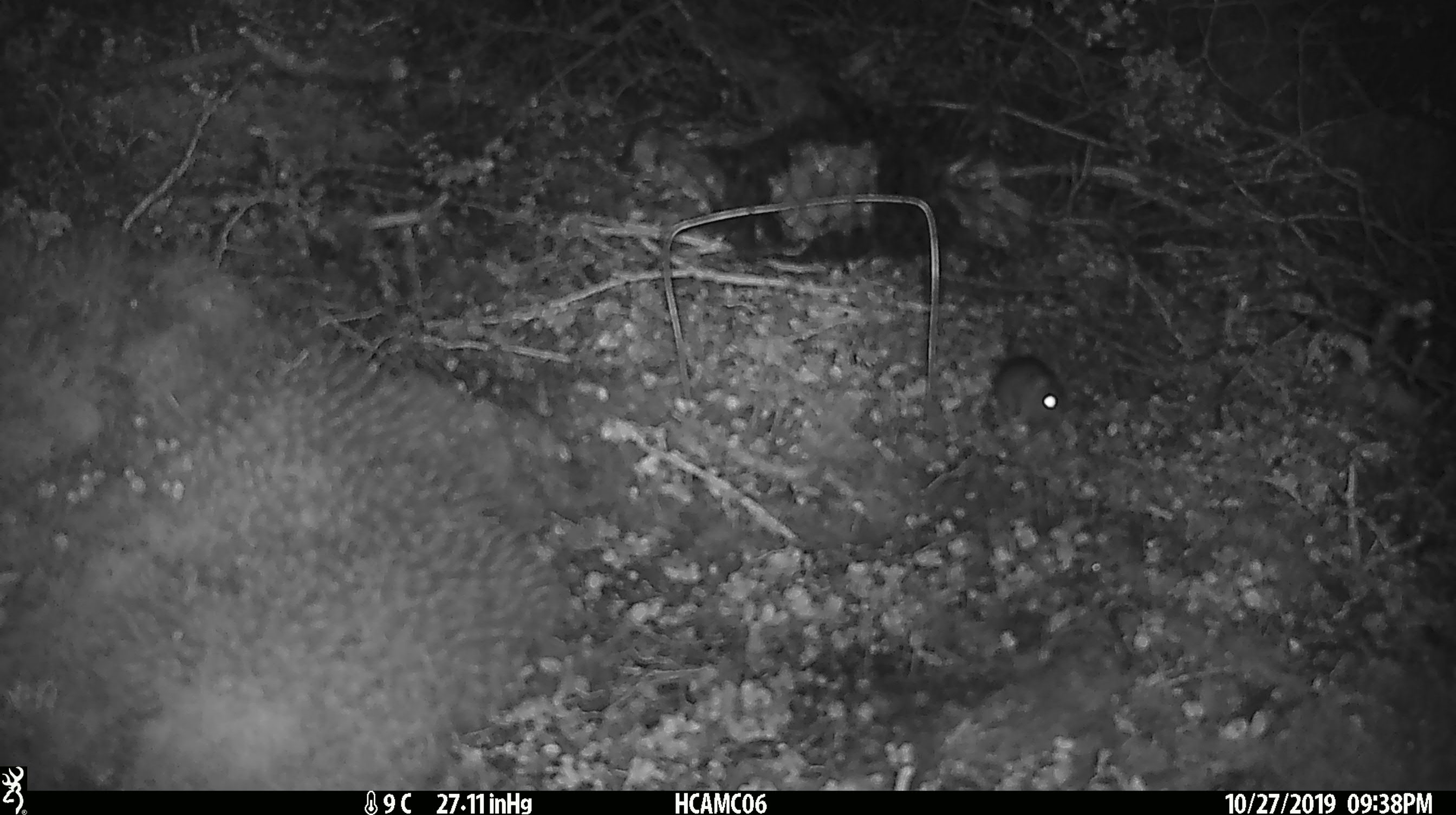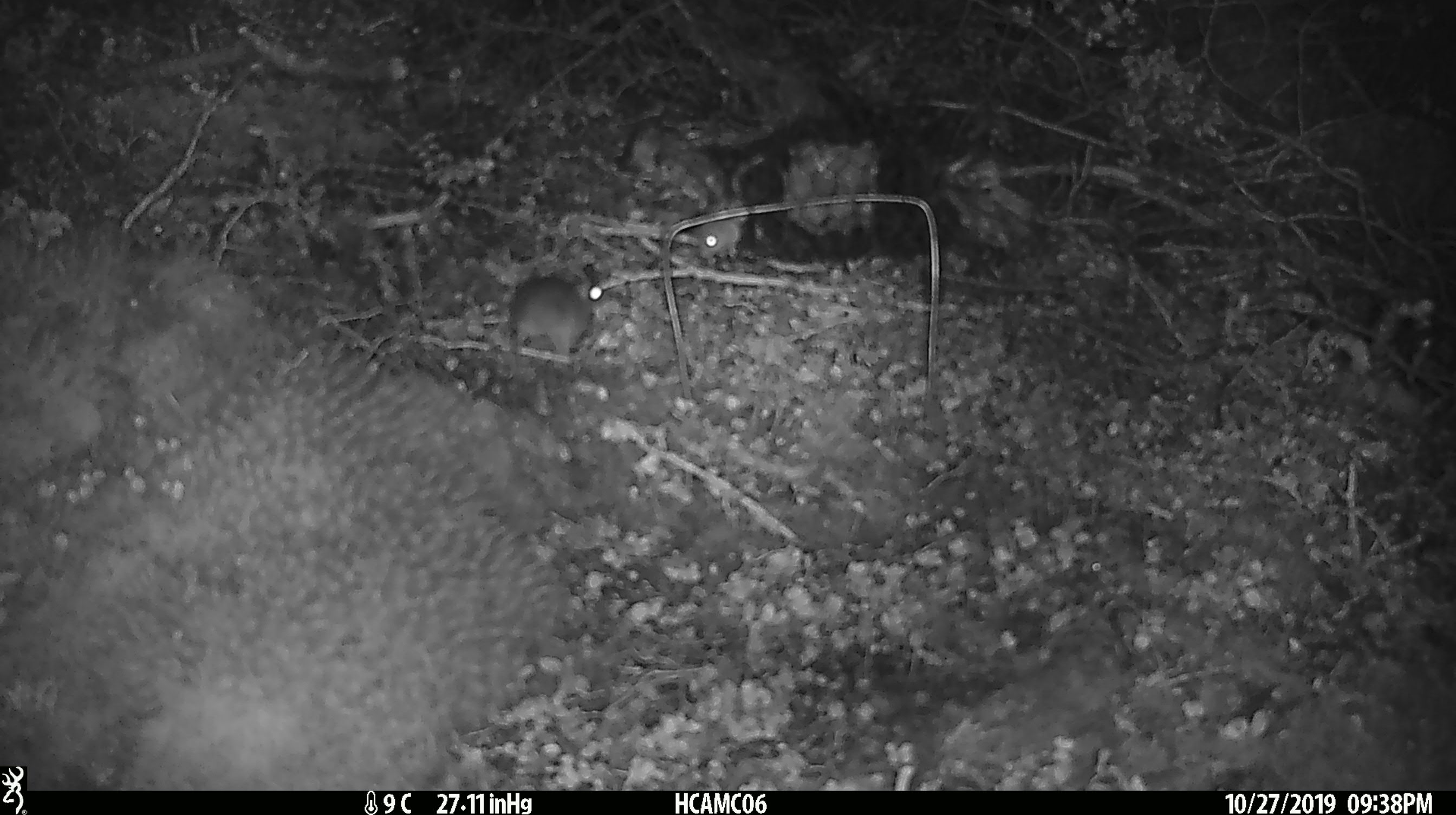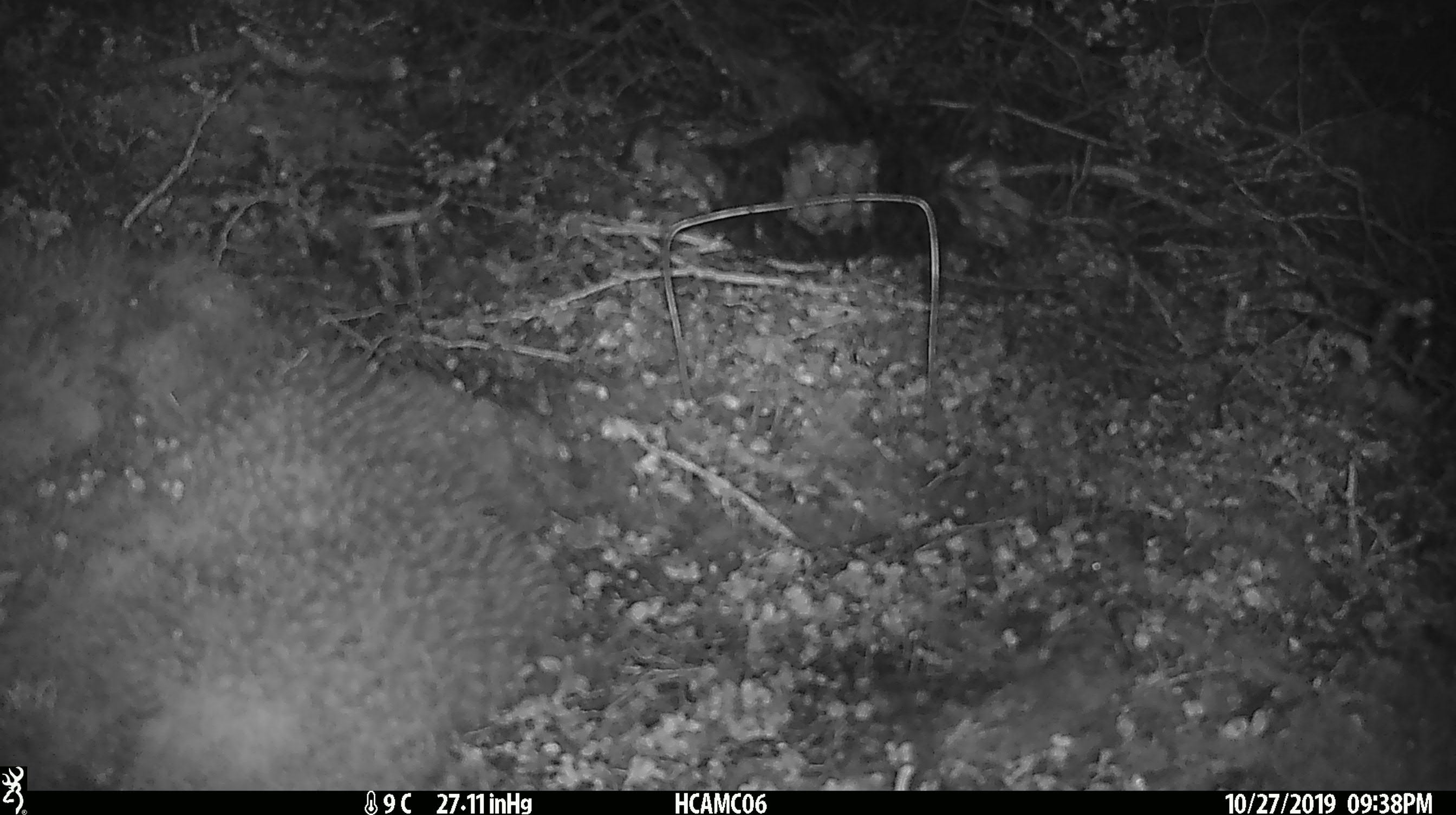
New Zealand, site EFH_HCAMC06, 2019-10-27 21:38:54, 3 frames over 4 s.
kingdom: Animalia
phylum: Chordata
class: Mammalia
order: Rodentia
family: Muridae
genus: Mus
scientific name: Mus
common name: mouse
Mouse (Mus).